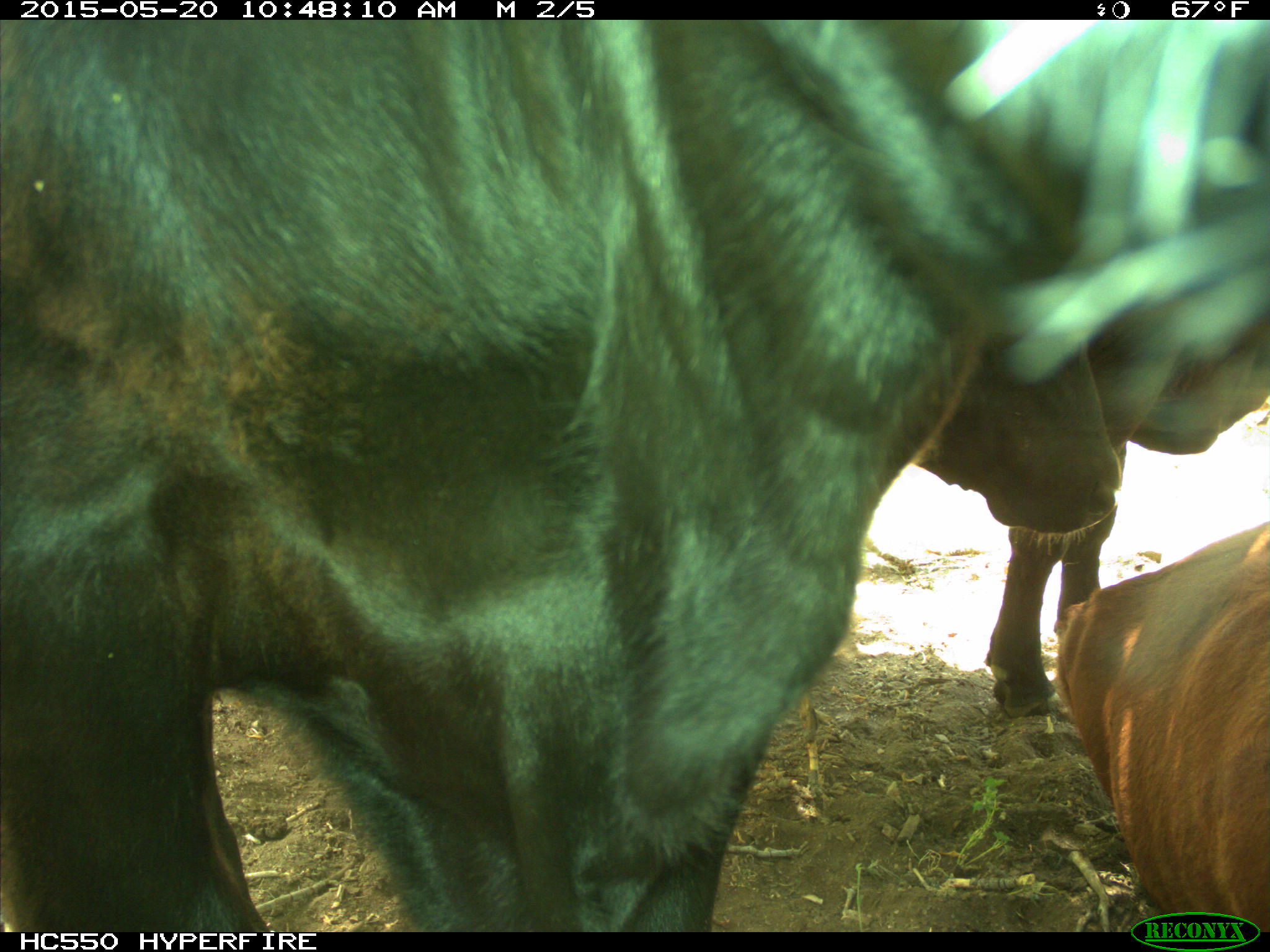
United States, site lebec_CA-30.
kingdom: Animalia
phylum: Chordata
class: Mammalia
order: Artiodactyla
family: Bovidae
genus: Bos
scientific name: Bos taurus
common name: domestic cow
Bos taurus (domestic cow).